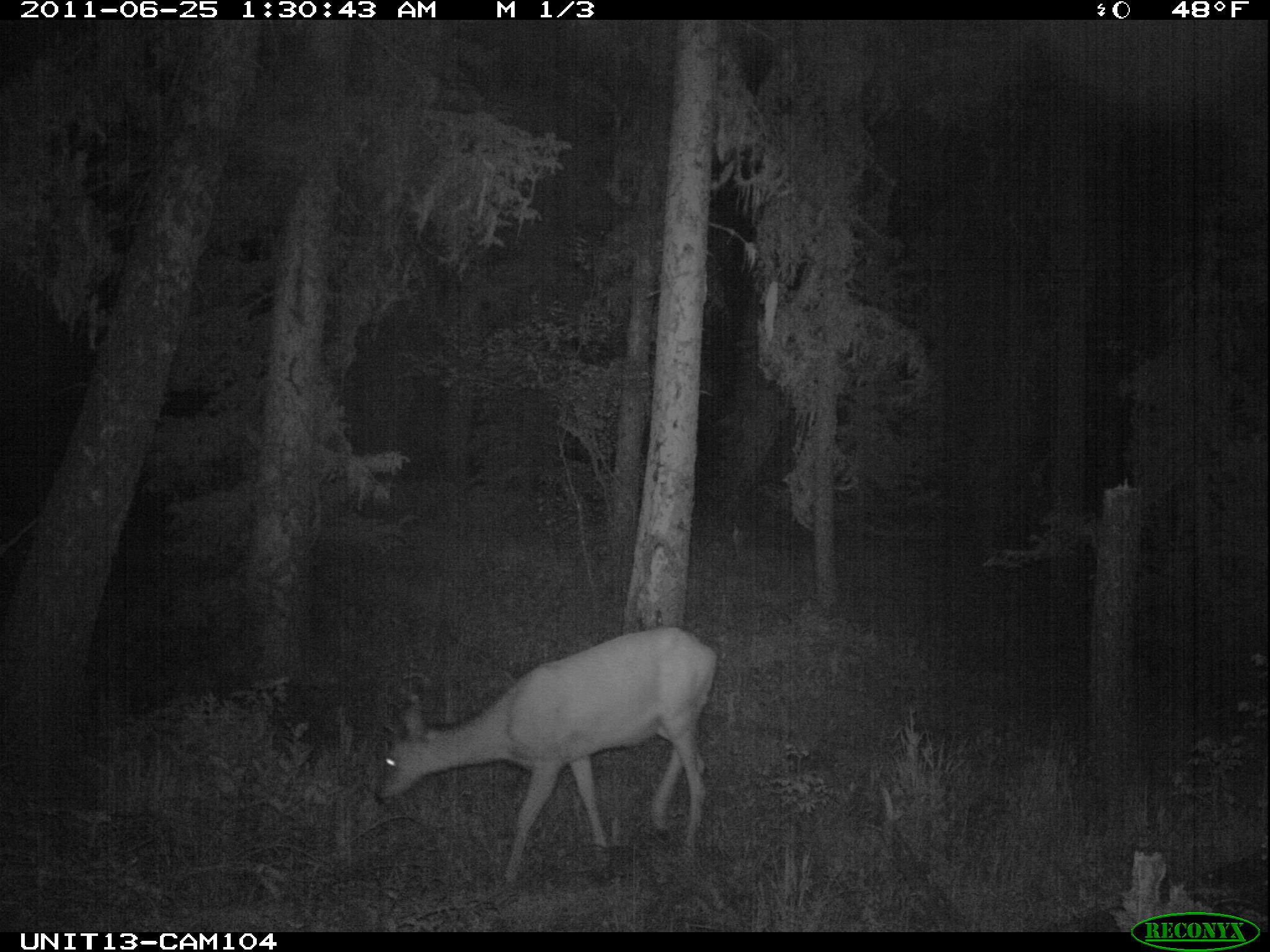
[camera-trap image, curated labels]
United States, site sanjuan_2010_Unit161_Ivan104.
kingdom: Animalia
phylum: Chordata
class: Mammalia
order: Artiodactyla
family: Cervidae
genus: Odocoileus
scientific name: Odocoileus hemionus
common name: mule deer